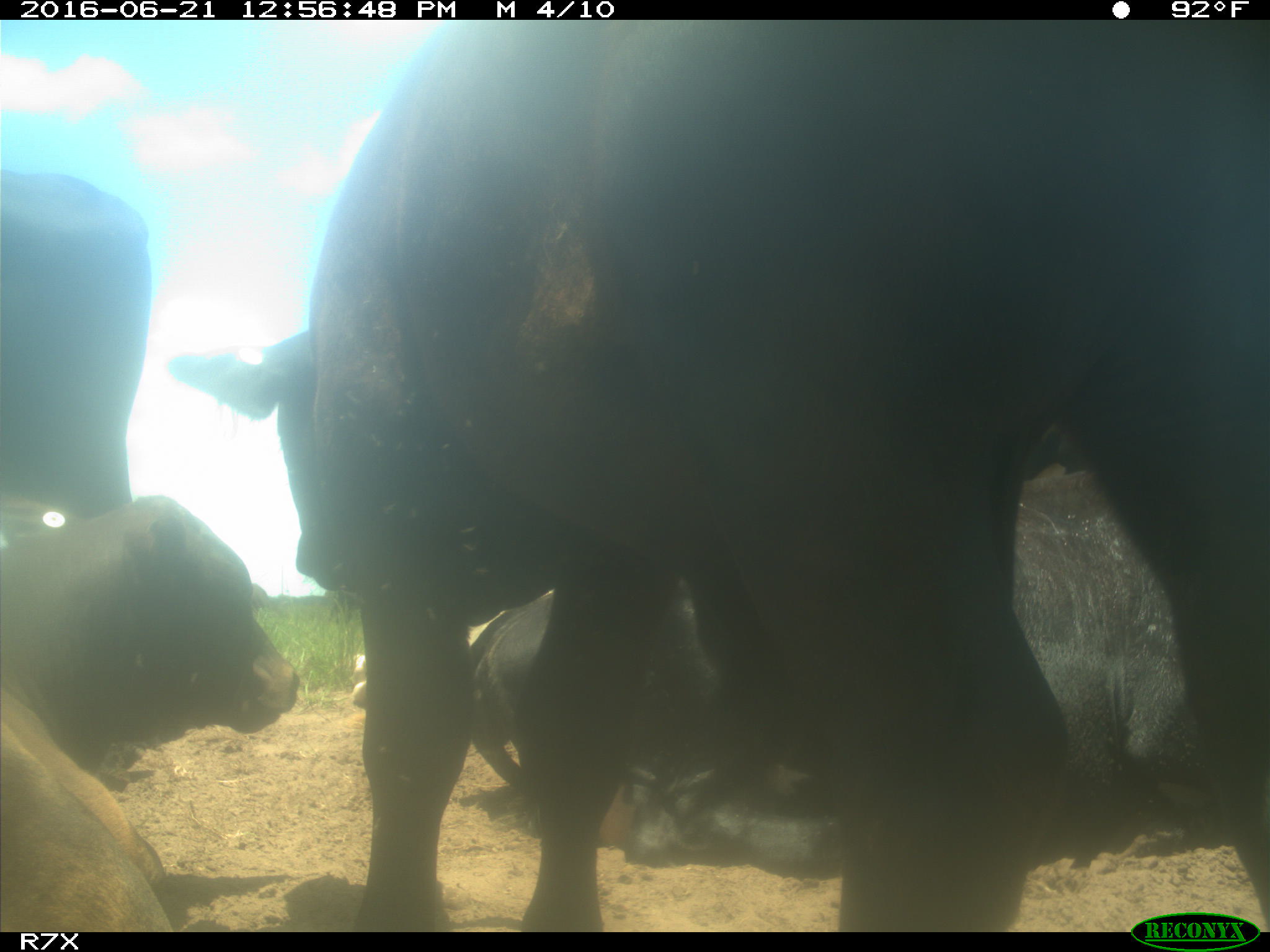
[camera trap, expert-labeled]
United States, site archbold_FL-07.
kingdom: Animalia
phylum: Chordata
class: Mammalia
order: Artiodactyla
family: Bovidae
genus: Bos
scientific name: Bos taurus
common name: domestic cow